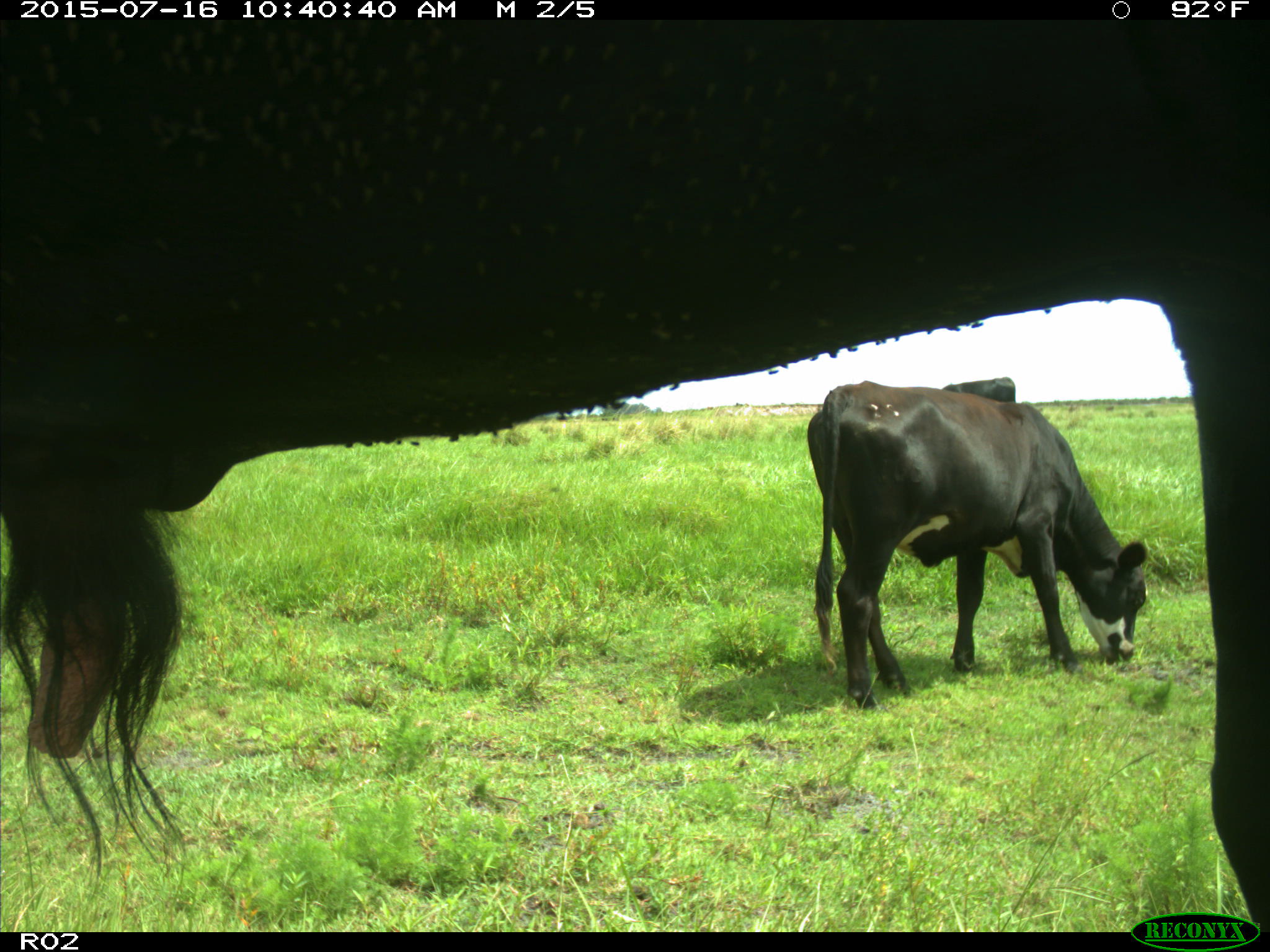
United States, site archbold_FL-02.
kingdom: Animalia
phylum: Chordata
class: Mammalia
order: Artiodactyla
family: Bovidae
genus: Bos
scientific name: Bos taurus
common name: domestic cow